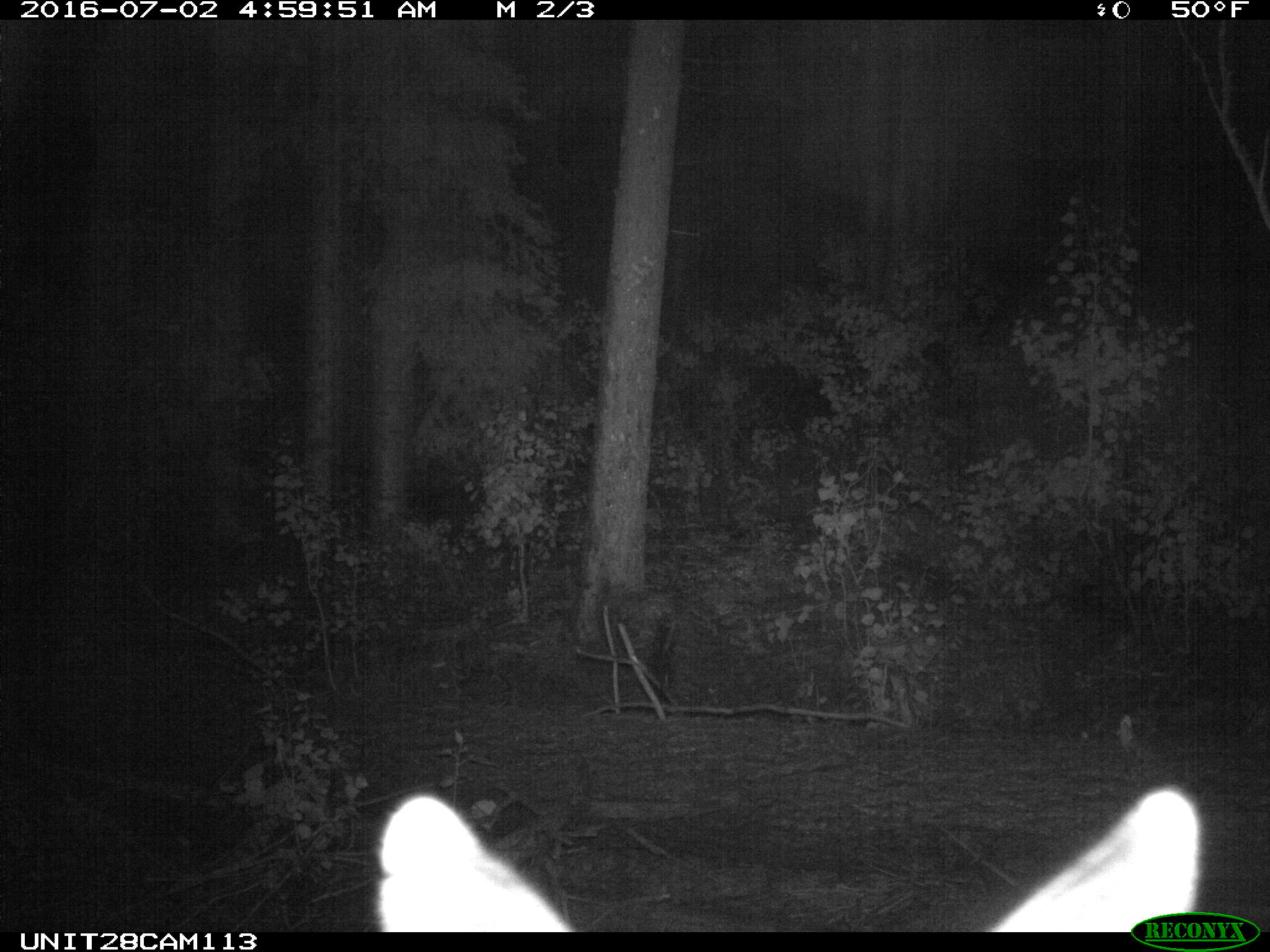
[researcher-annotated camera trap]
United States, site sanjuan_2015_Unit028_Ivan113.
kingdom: Animalia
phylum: Chordata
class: Mammalia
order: Artiodactyla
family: Cervidae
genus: Odocoileus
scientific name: Odocoileus hemionus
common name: mule deer